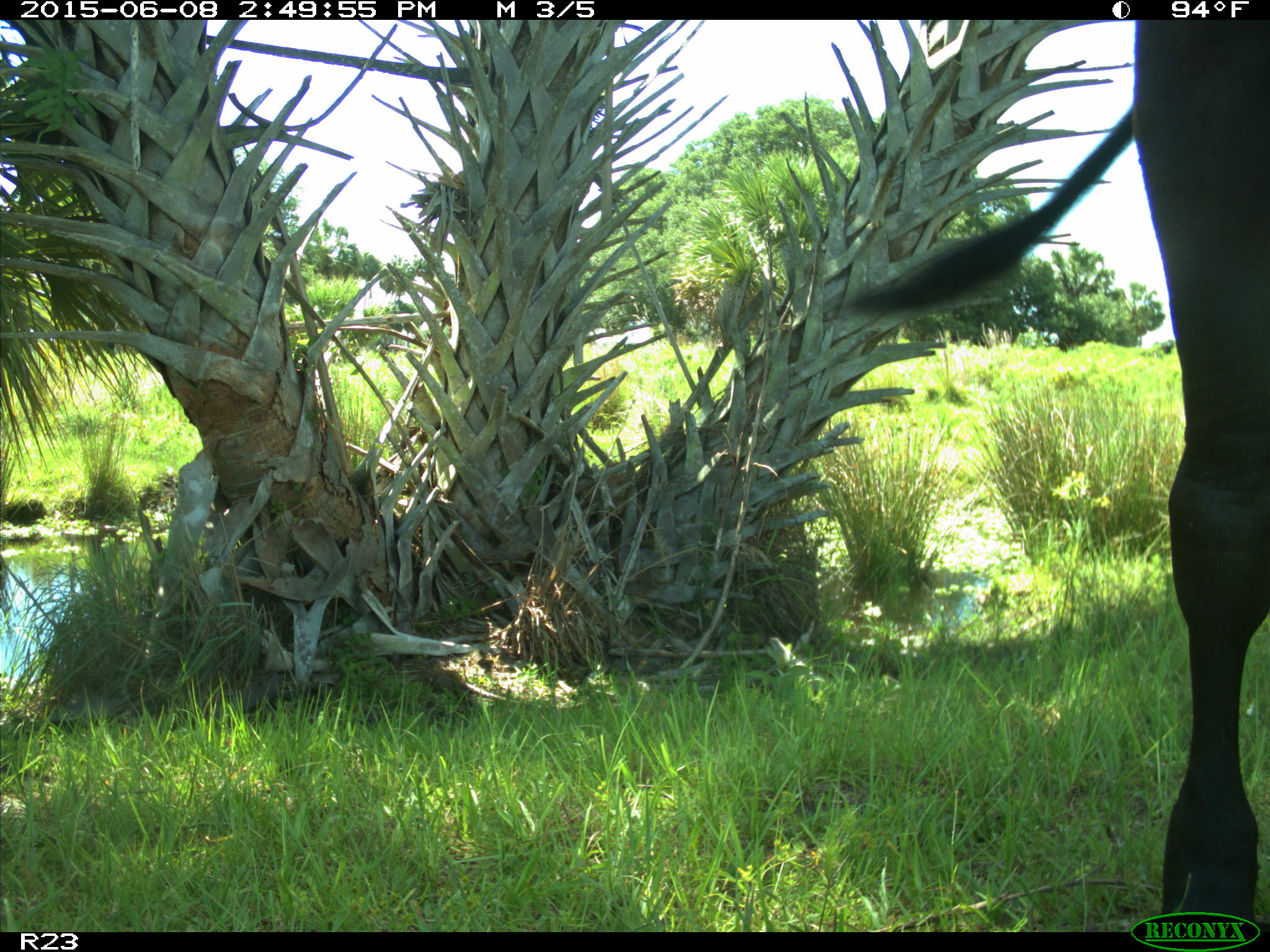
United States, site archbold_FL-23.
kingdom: Animalia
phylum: Chordata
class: Mammalia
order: Artiodactyla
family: Bovidae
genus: Bos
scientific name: Bos taurus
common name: domestic cow